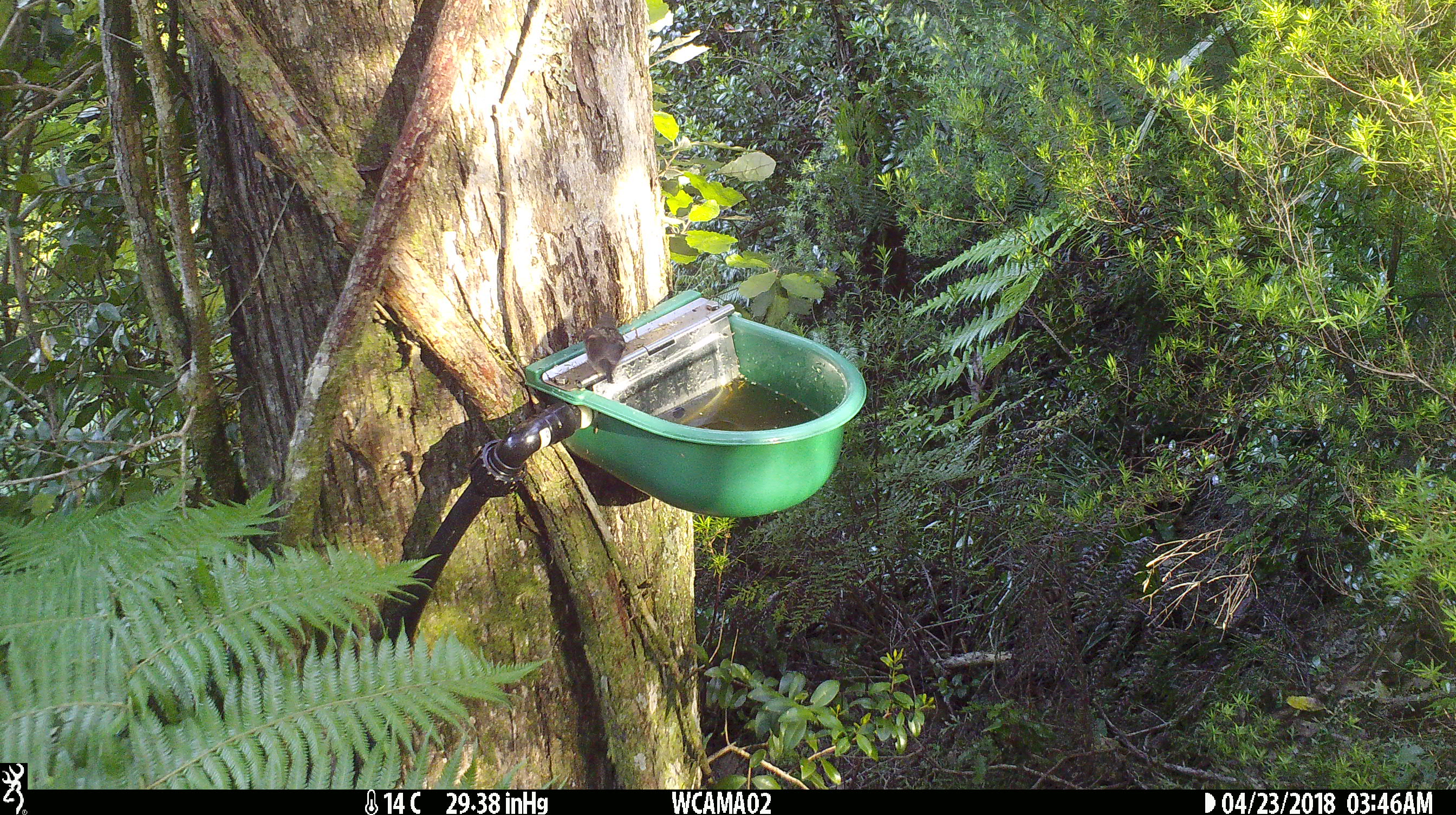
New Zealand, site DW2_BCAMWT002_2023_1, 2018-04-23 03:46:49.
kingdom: Animalia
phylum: Chordata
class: Aves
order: Passeriformes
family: Petroicidae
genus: Petroica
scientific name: Petroica macrocephala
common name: tomtit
Tomtit (Petroica macrocephala).